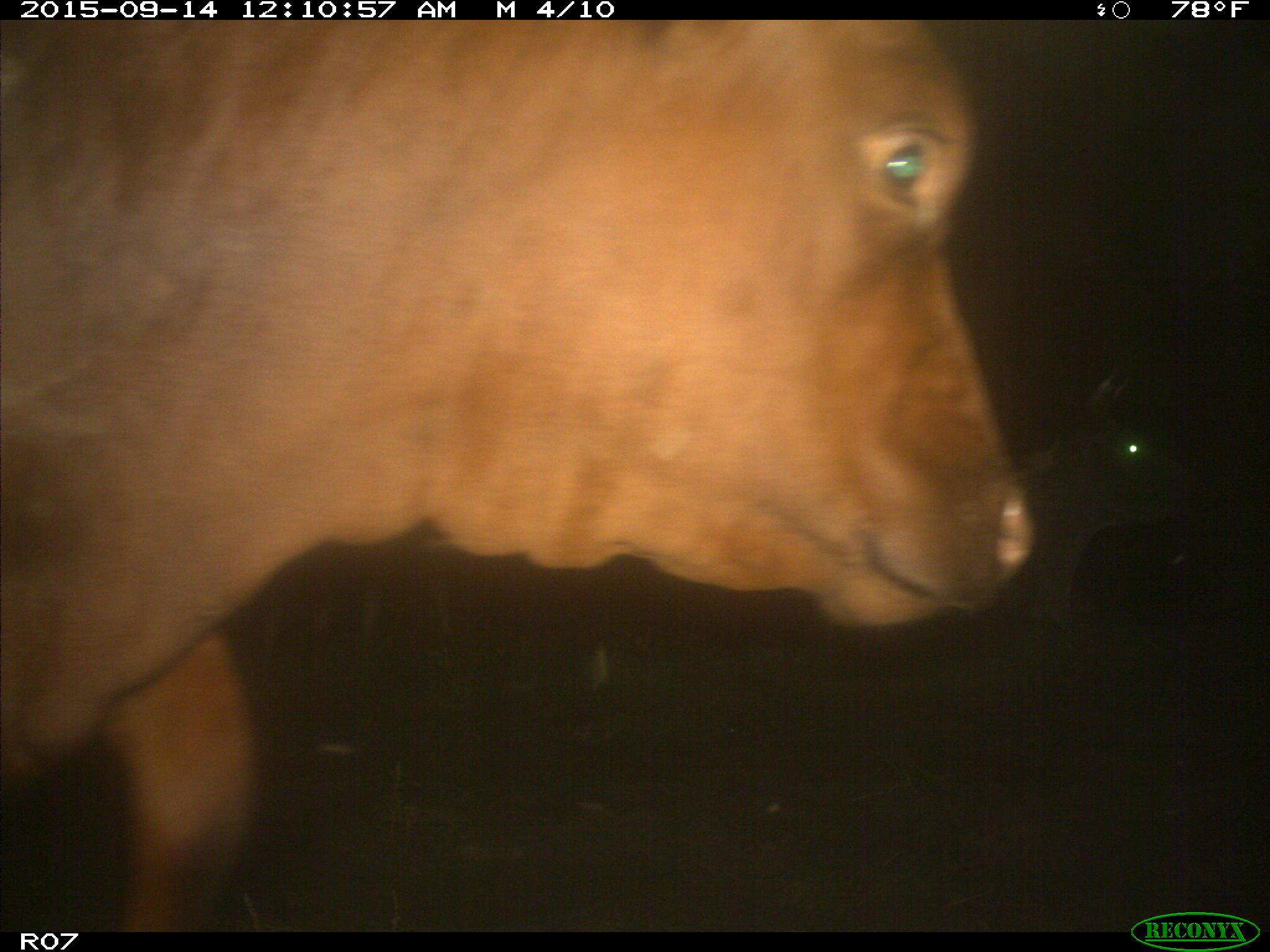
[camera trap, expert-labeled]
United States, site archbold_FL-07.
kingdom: Animalia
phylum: Chordata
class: Mammalia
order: Artiodactyla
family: Bovidae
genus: Bos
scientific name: Bos taurus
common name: domestic cow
Bos taurus (domestic cow).